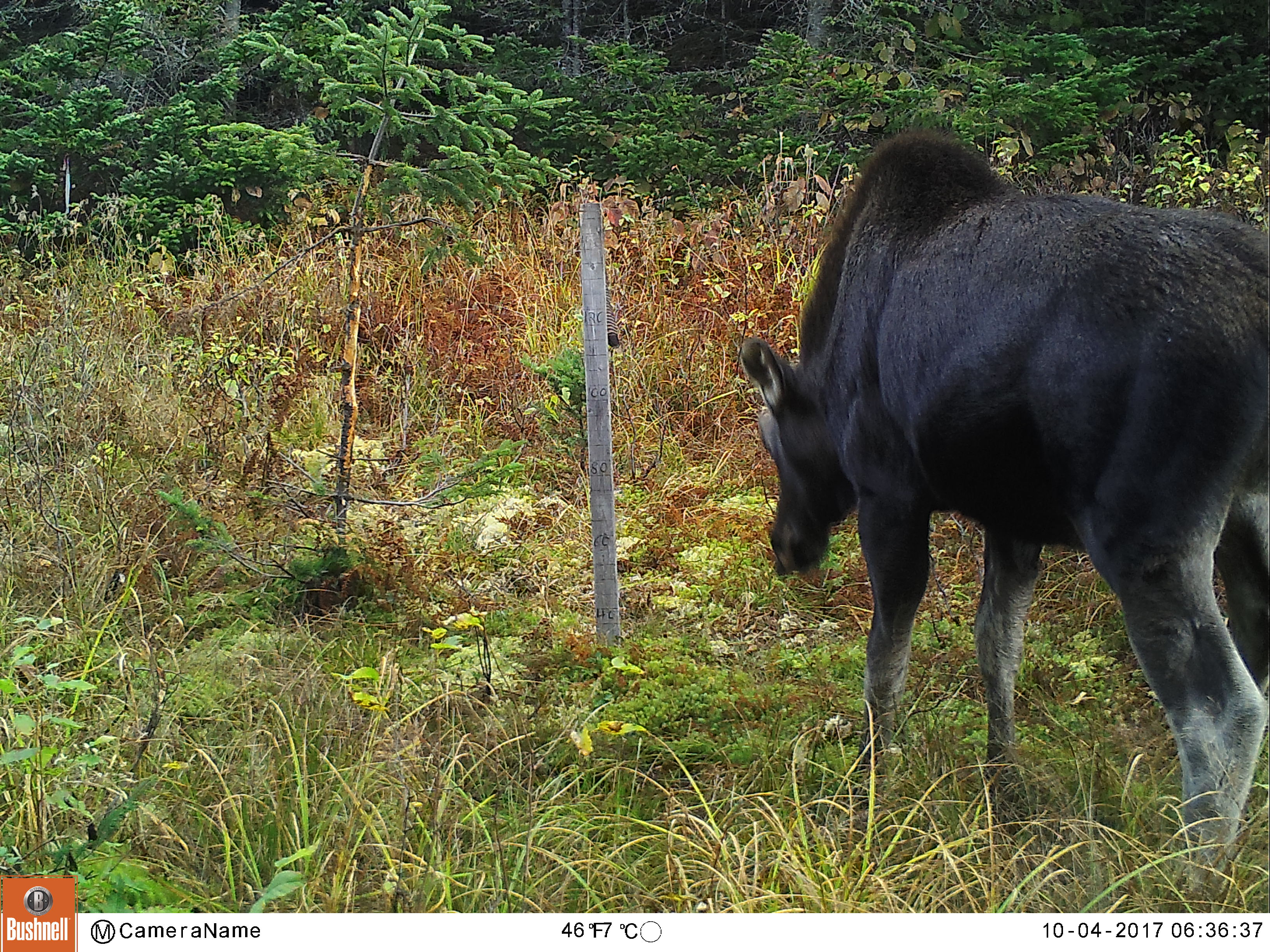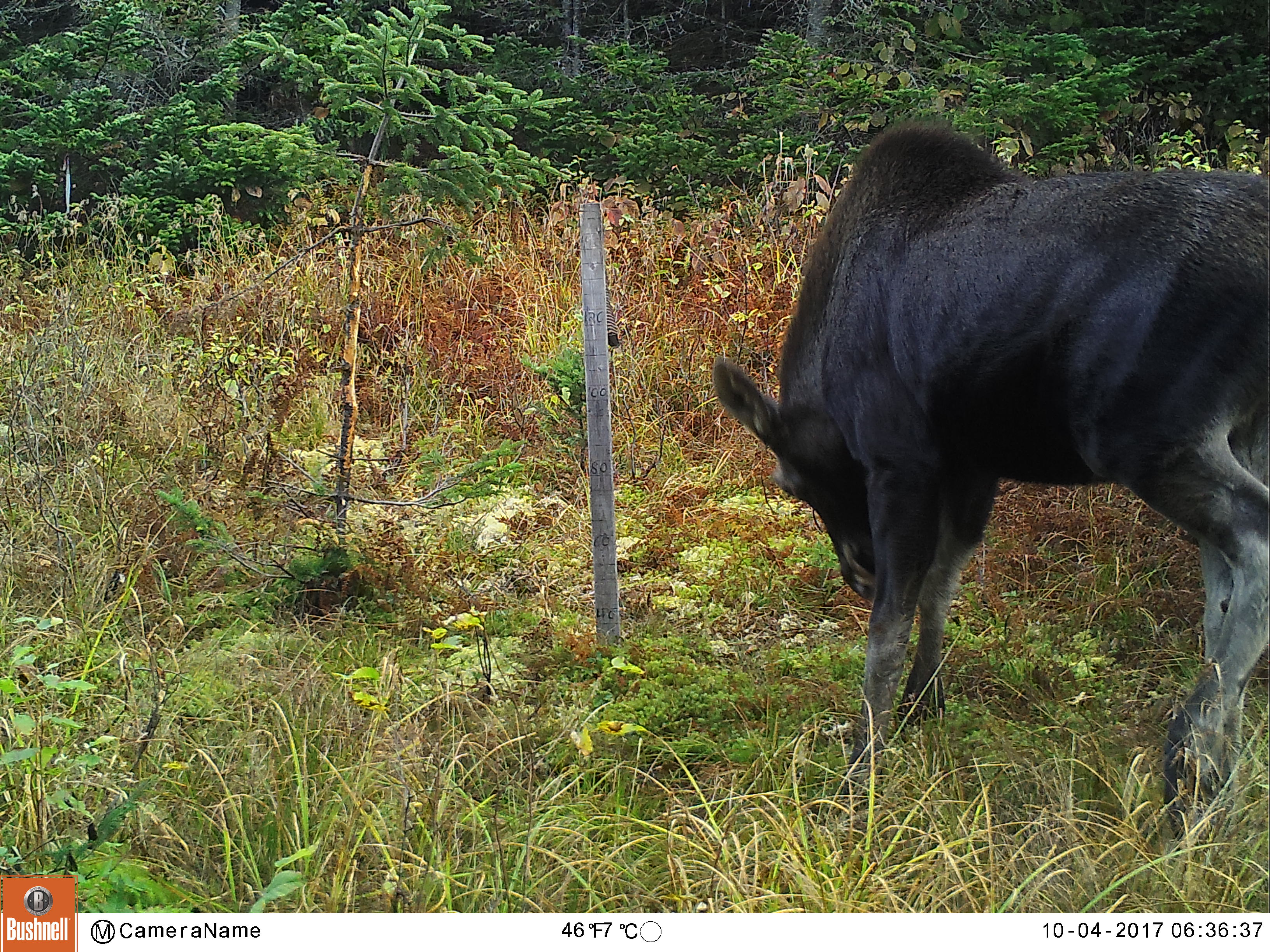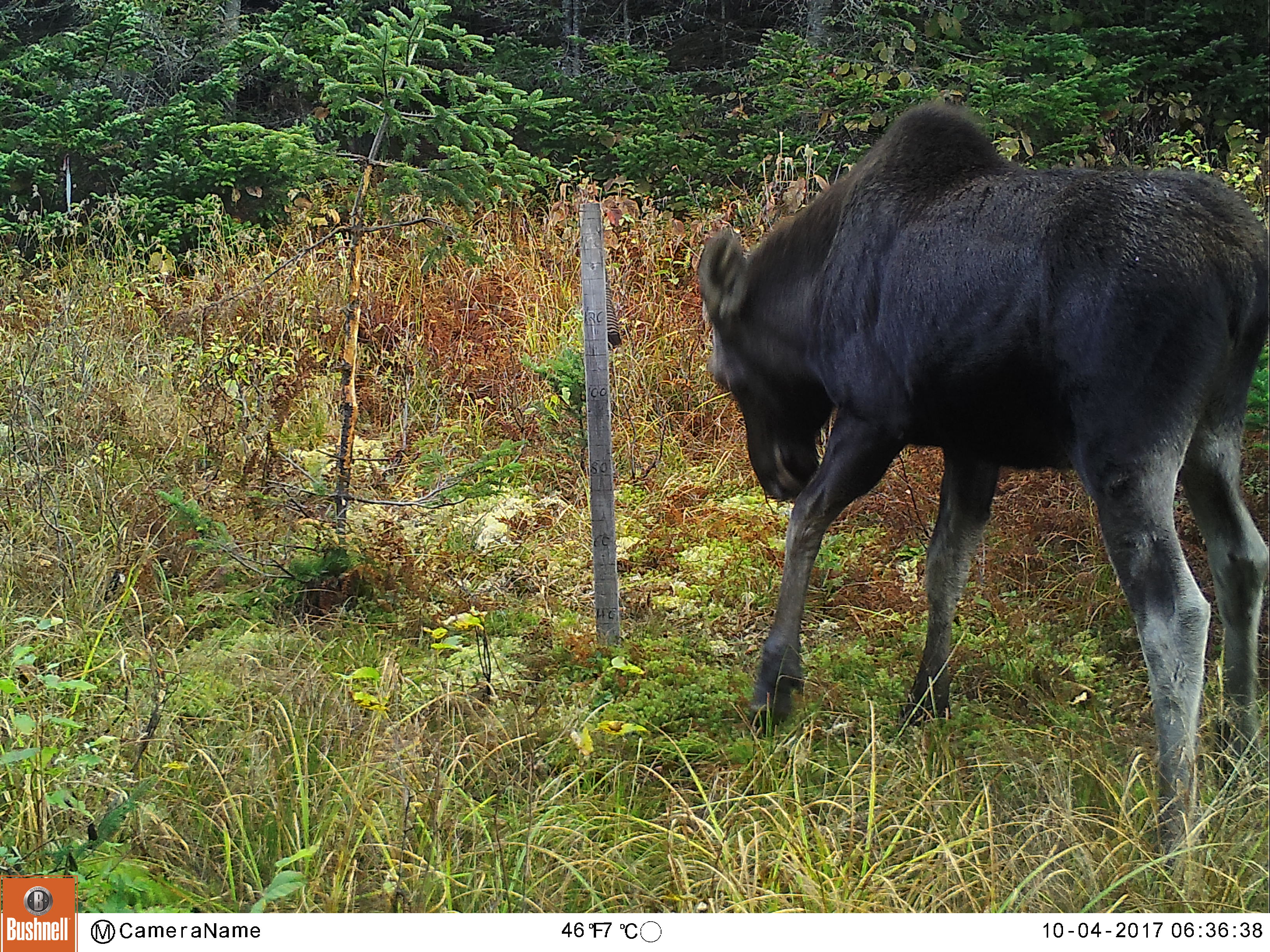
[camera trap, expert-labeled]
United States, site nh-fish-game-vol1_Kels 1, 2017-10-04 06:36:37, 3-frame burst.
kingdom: Animalia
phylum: Chordata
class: Mammalia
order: Artiodactyla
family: Cervidae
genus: Alces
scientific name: Alces alces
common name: moose